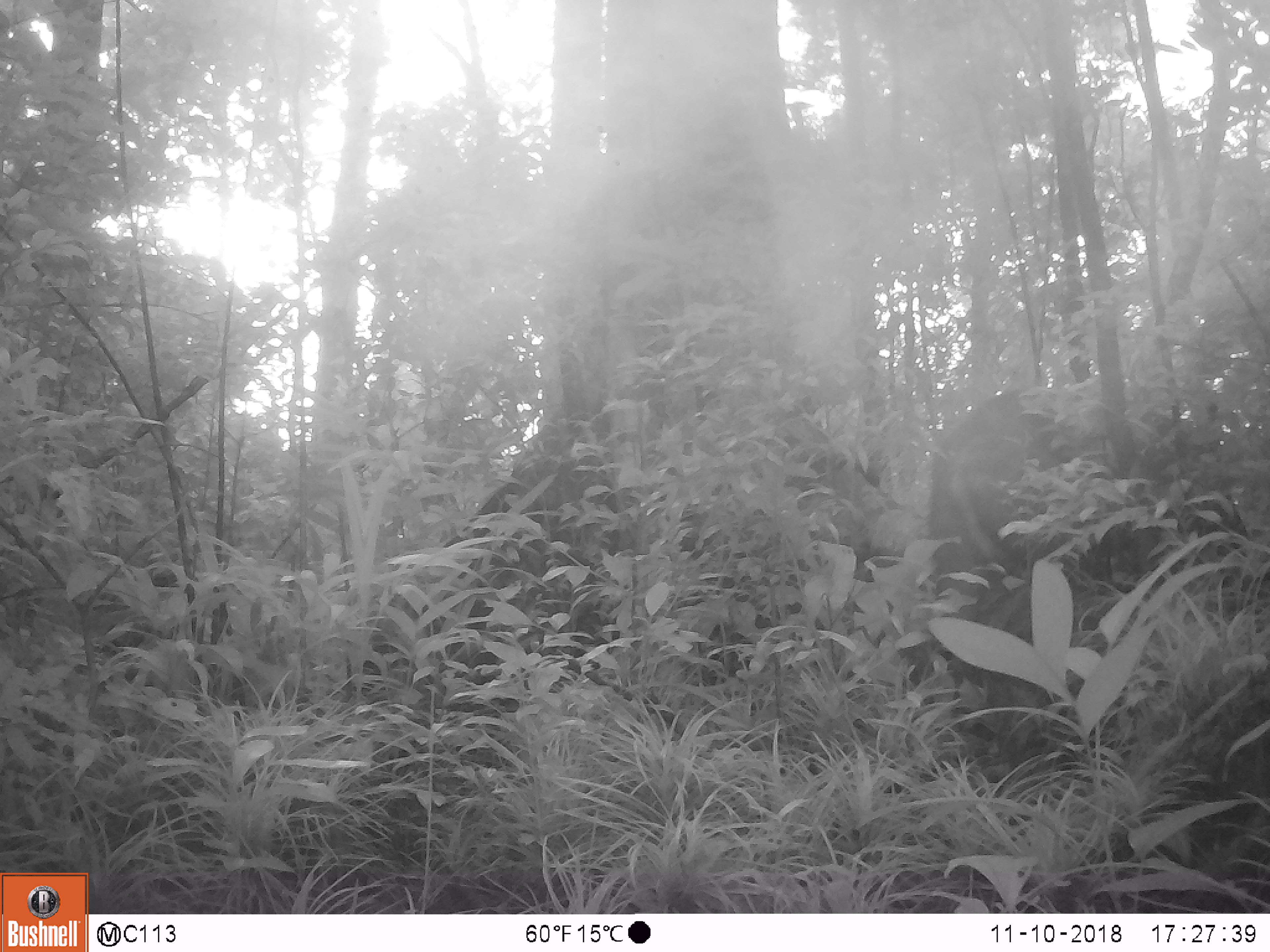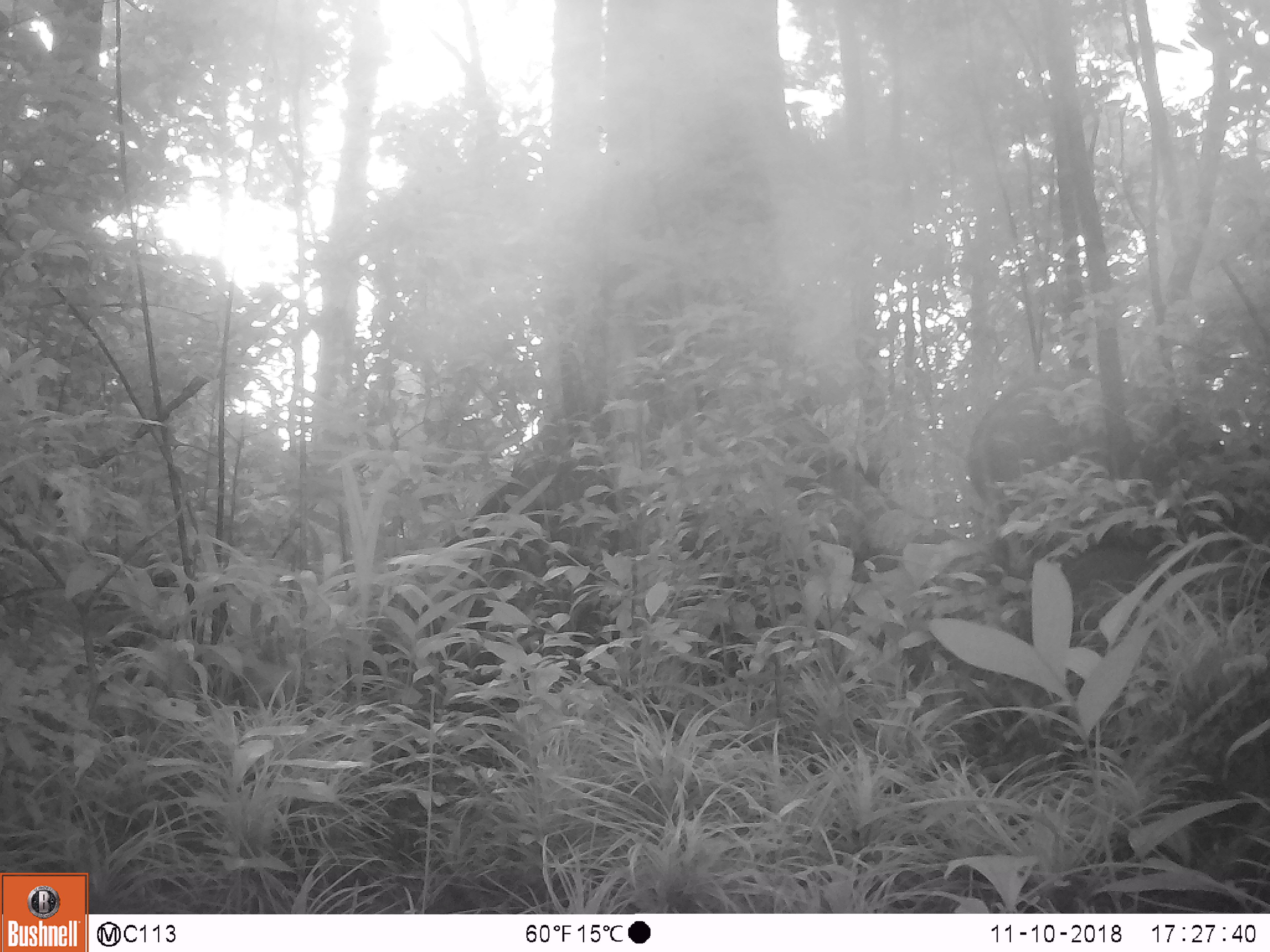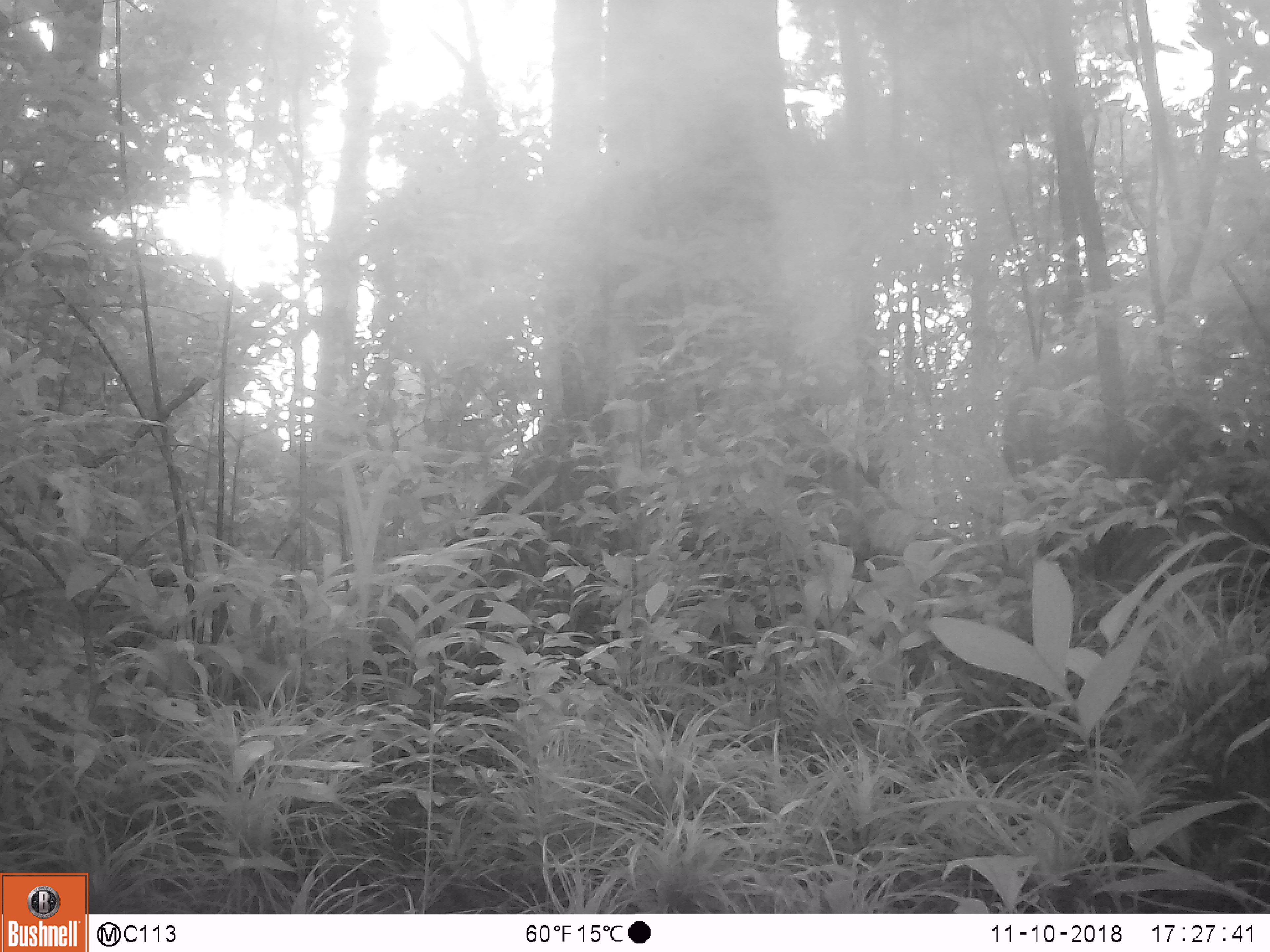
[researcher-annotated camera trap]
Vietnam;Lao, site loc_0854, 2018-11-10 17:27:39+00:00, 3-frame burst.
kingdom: Animalia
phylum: Chordata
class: Mammalia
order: Artiodactyla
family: Suidae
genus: Sus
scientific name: Sus scrofa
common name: eurasian wild pig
Eurasian wild pig (Sus scrofa). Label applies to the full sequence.